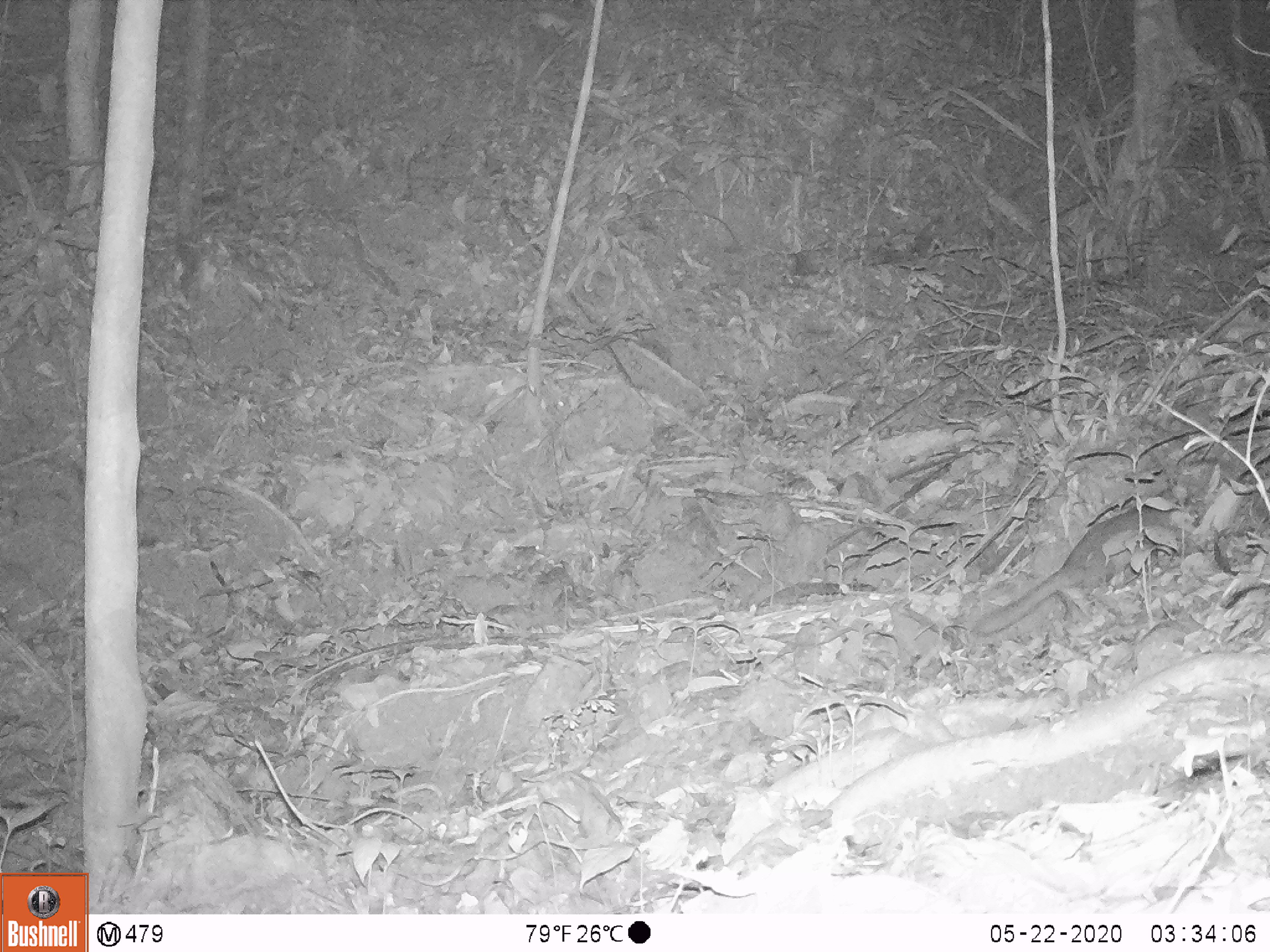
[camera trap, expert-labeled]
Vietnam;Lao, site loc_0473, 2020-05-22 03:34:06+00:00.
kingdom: Animalia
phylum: Chordata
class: Mammalia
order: Carnivora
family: Mustelidae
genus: Melogale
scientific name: Melogale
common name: ferret badger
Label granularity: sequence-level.